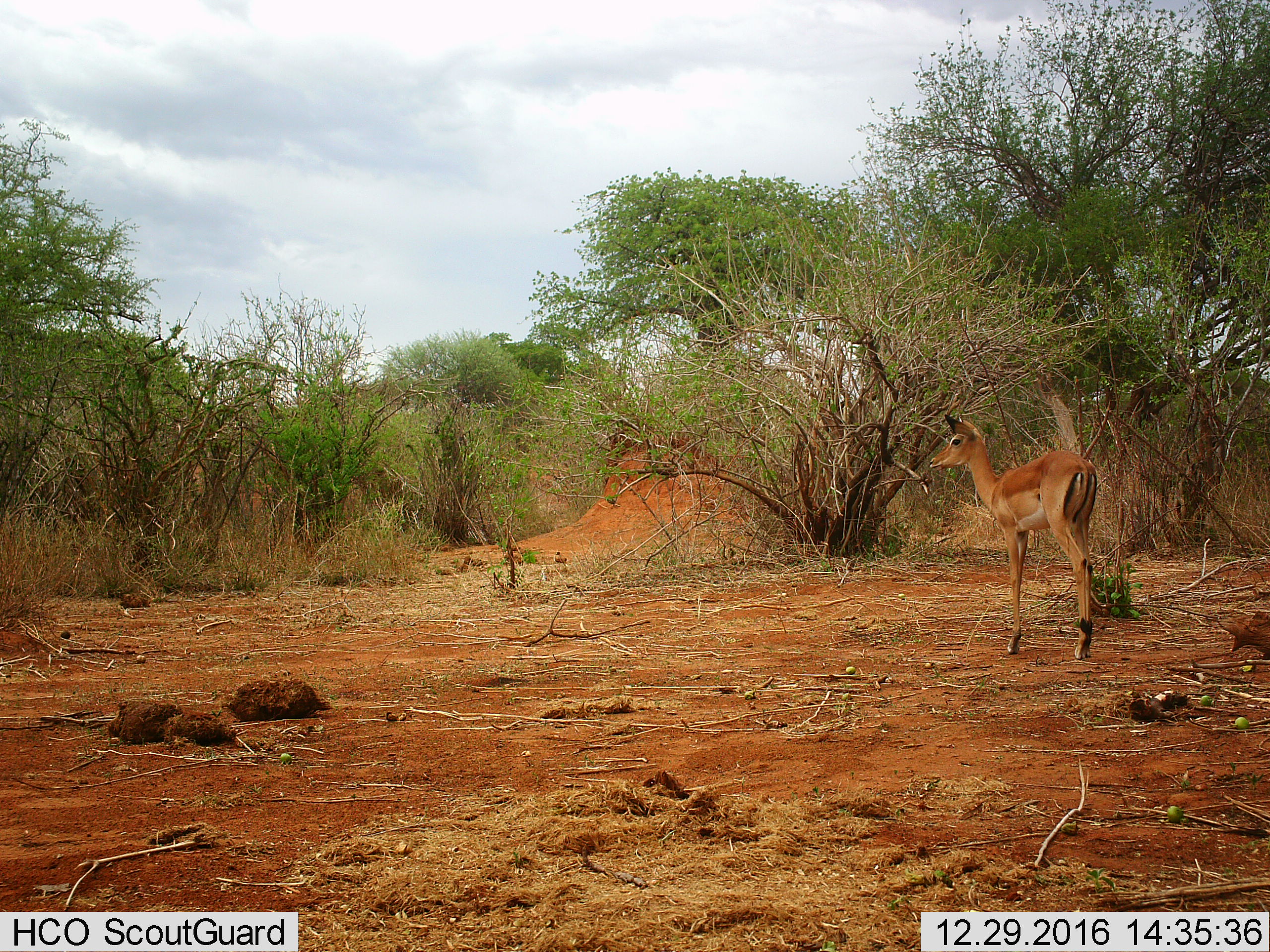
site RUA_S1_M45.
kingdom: Animalia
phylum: Chordata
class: Mammalia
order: Artiodactyla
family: Bovidae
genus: Aepyceros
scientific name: Aepyceros melampus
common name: impala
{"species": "impala (Aepyceros melampus)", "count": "1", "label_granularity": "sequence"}